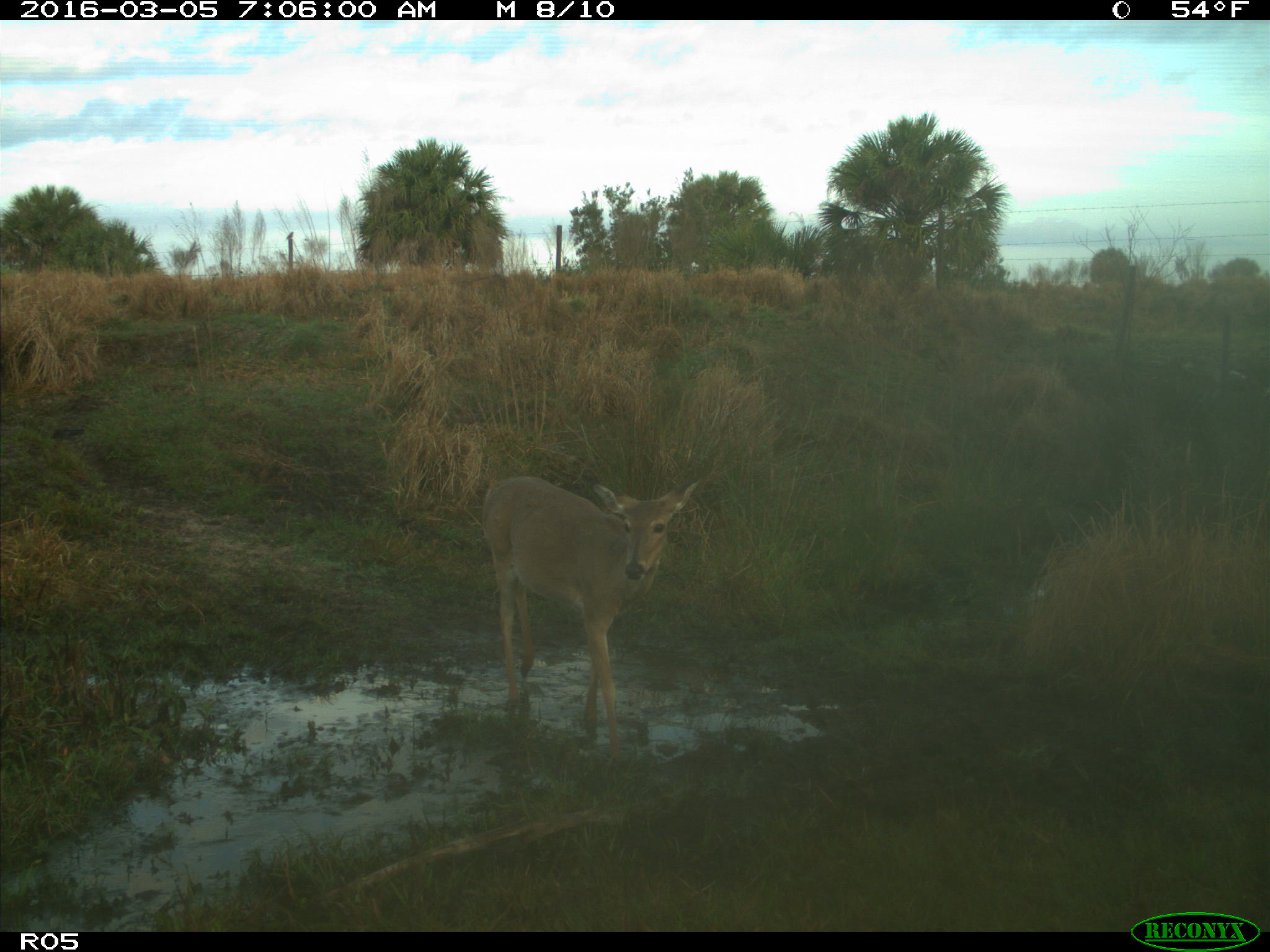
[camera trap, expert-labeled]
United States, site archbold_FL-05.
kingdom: Animalia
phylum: Chordata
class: Mammalia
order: Artiodactyla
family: Cervidae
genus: Odocoileus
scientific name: Odocoileus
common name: deer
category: unidentified deer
Unidentified deer (deer) (Odocoileus).